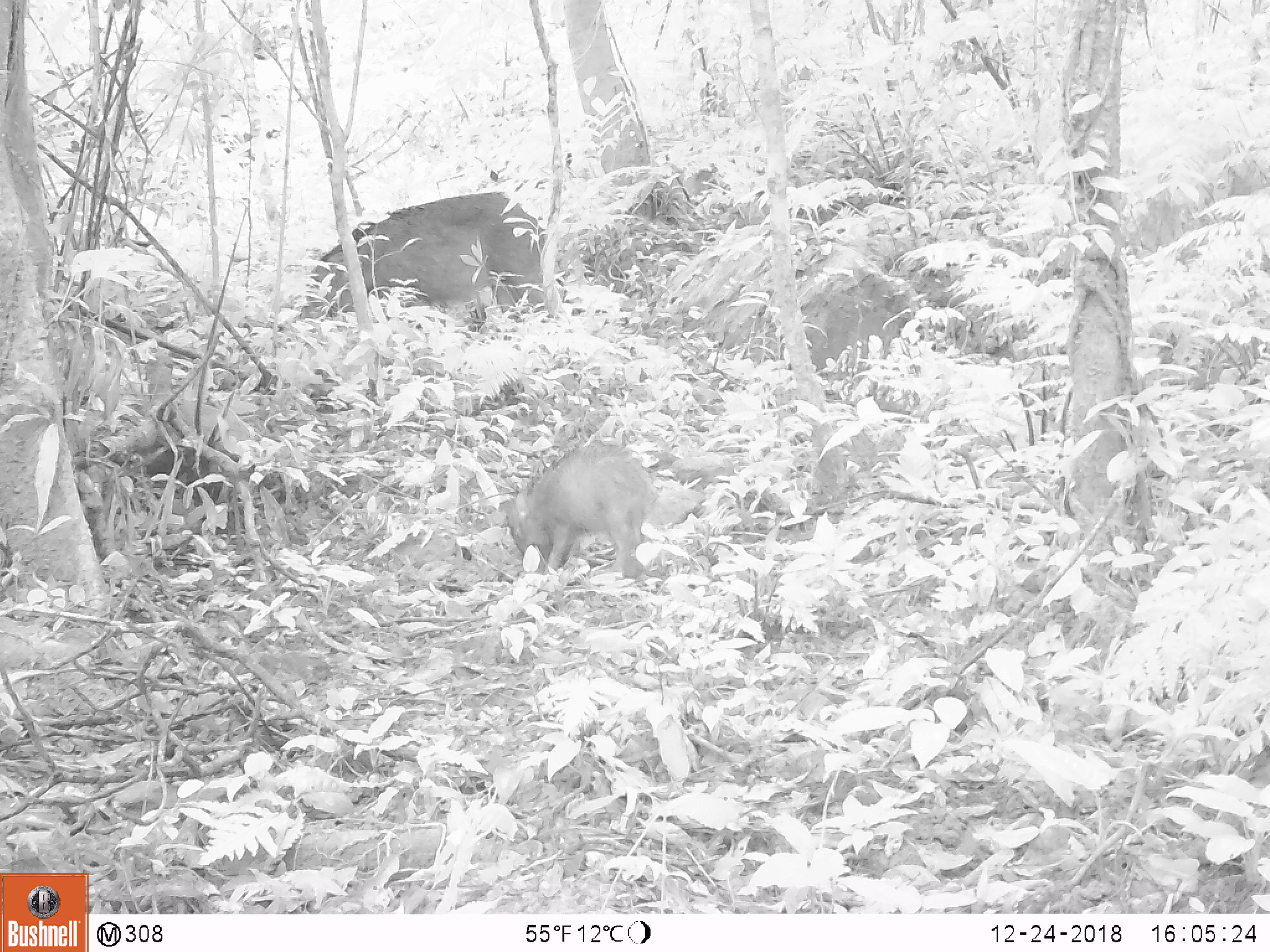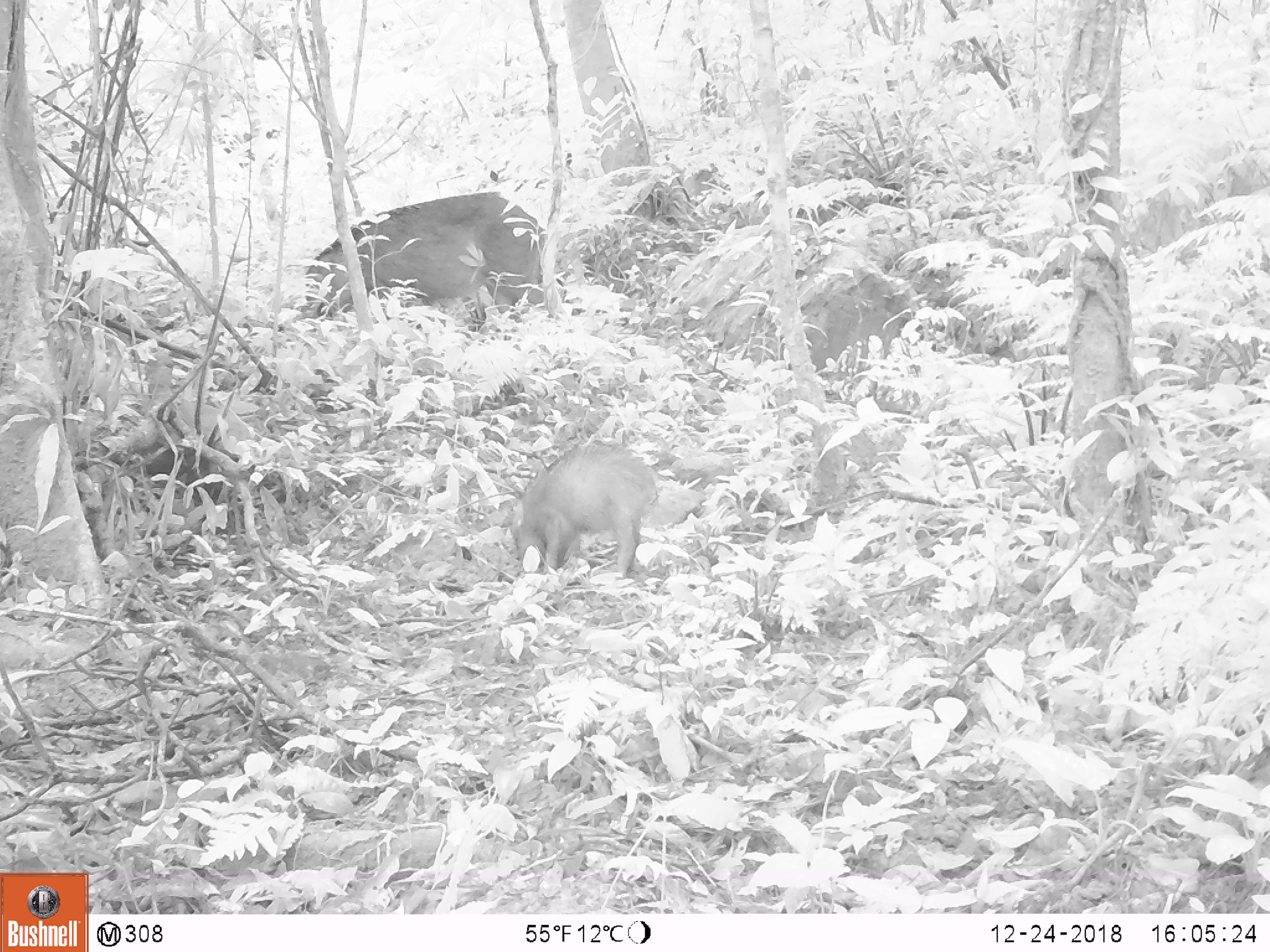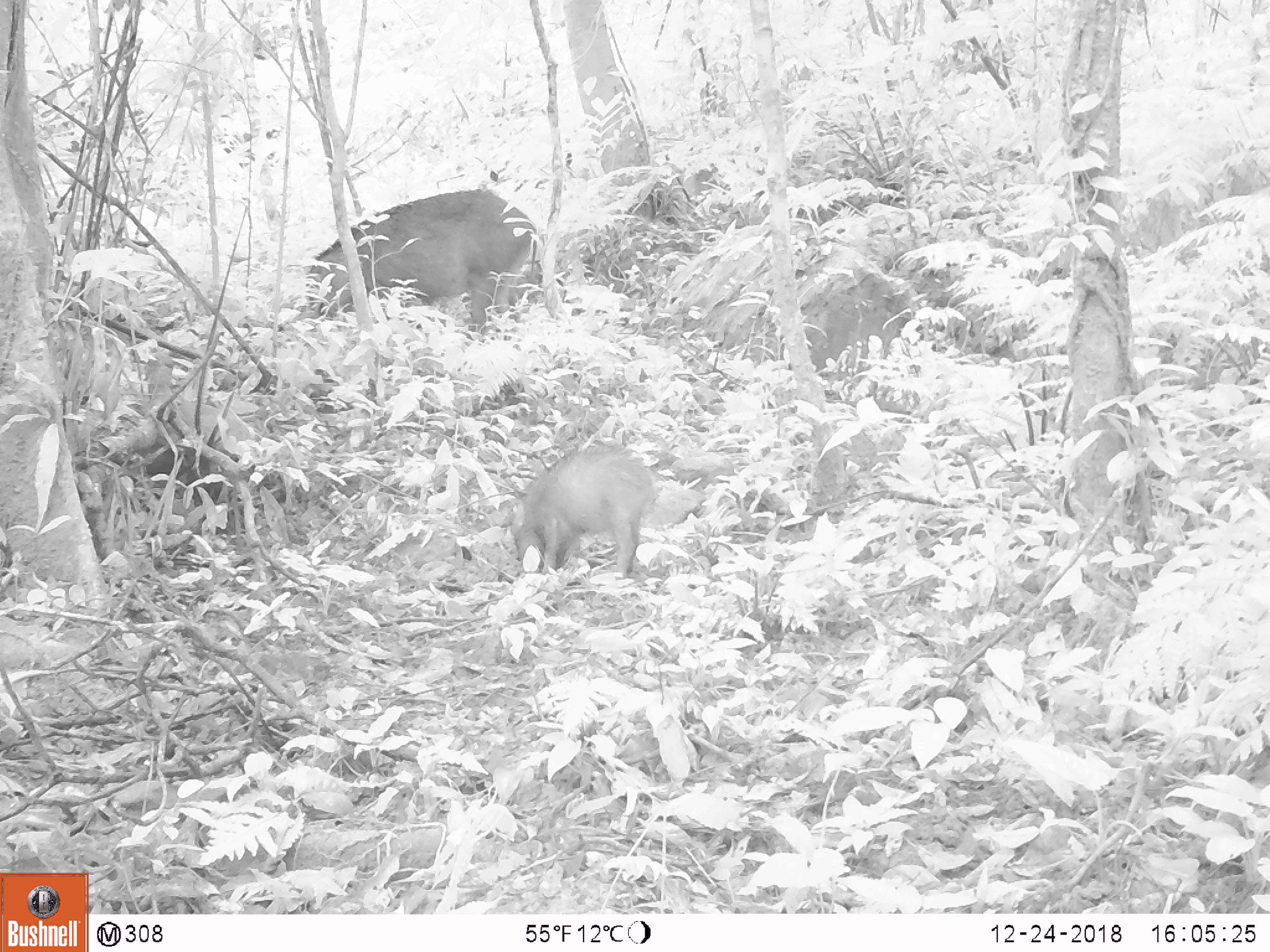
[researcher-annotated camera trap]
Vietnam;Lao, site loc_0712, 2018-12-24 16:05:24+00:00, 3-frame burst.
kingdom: Animalia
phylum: Chordata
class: Mammalia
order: Artiodactyla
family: Suidae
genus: Sus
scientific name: Sus scrofa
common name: eurasian wild pig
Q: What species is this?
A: Eurasian wild pig (Sus scrofa).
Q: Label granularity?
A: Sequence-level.